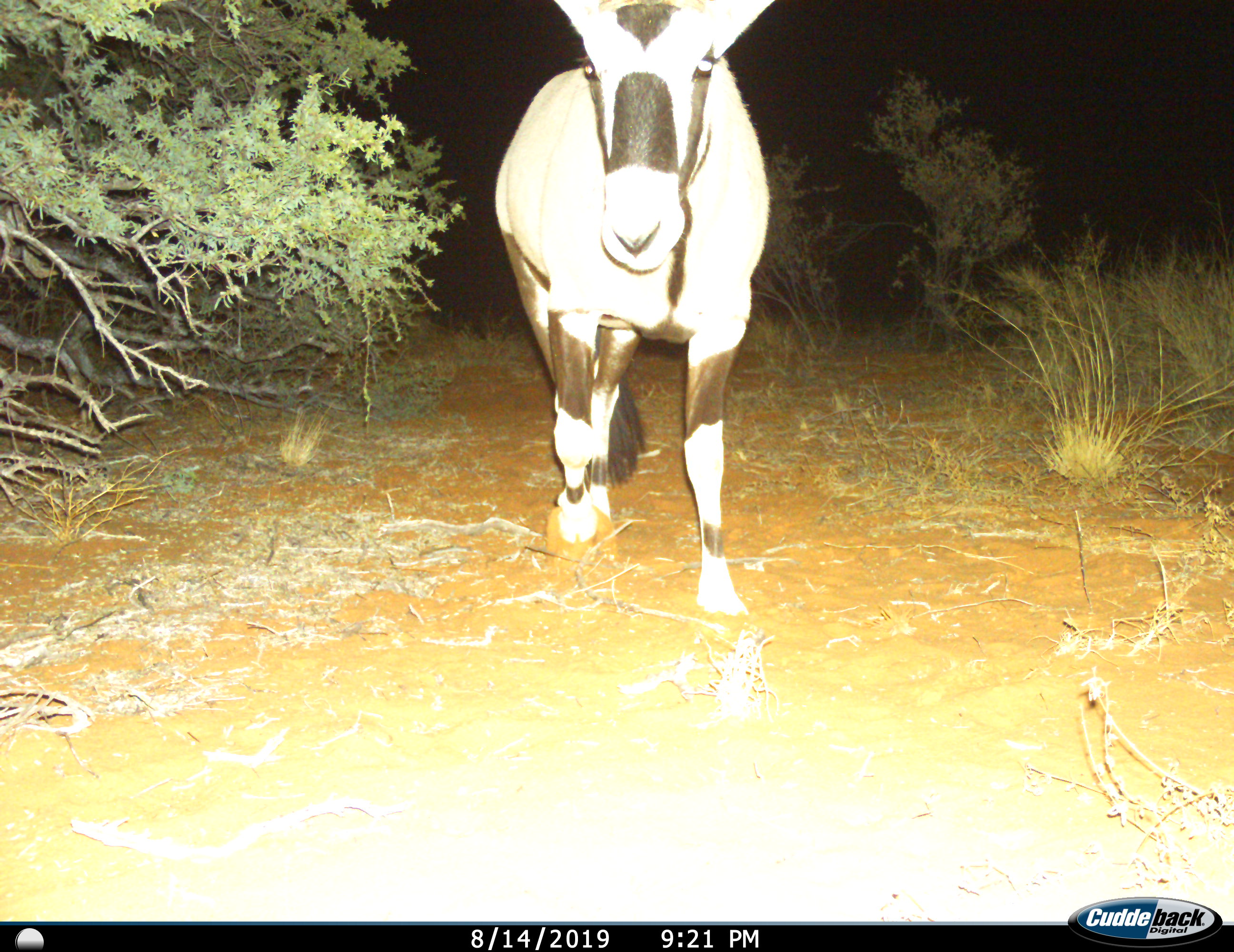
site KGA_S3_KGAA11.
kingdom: Animalia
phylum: Chordata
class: Mammalia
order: Artiodactyla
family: Bovidae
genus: Oryx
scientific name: Oryx gazella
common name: gemsbok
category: oryx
Oryx (gemsbok) (Oryx gazella), count 1. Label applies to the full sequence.